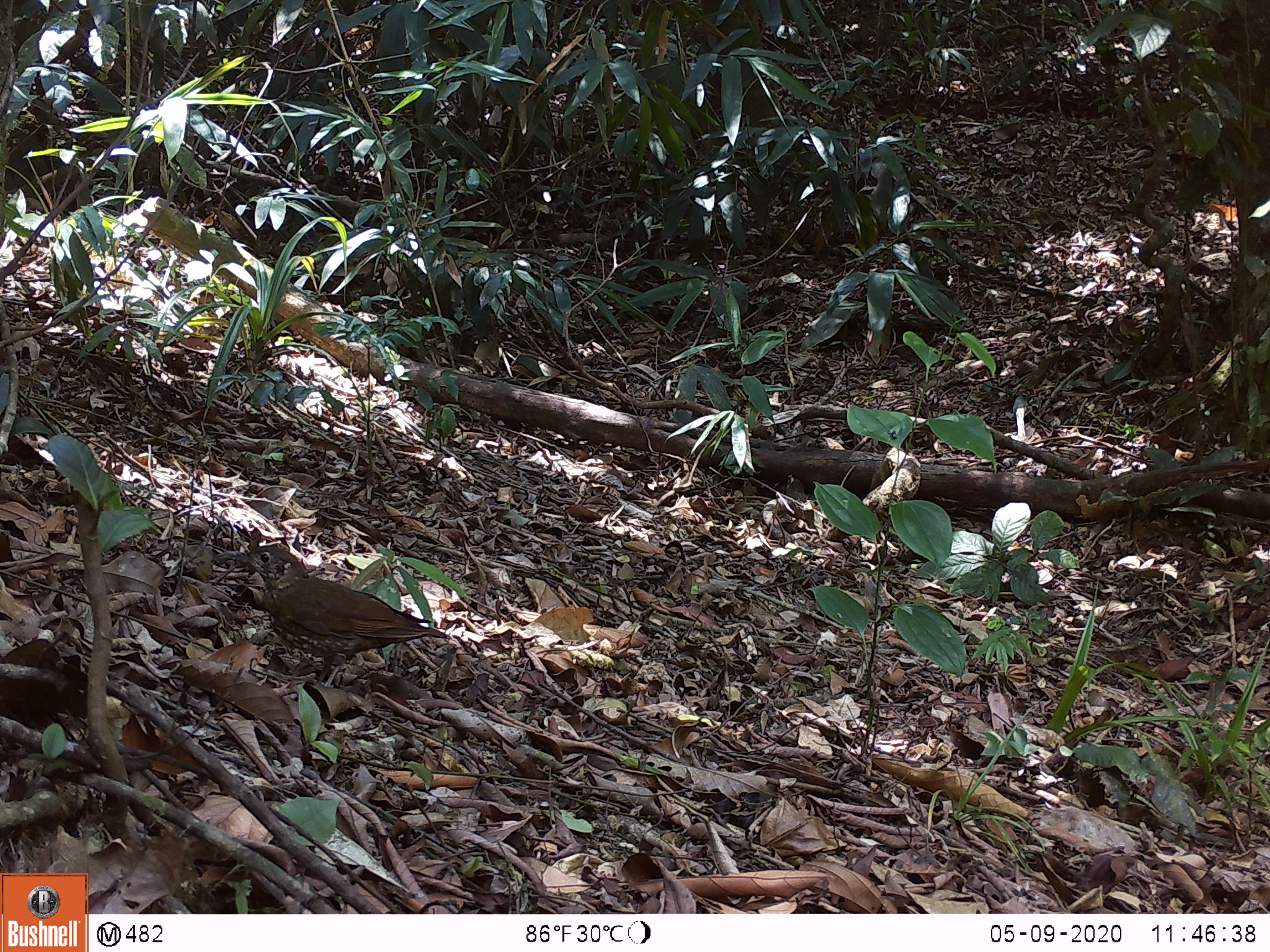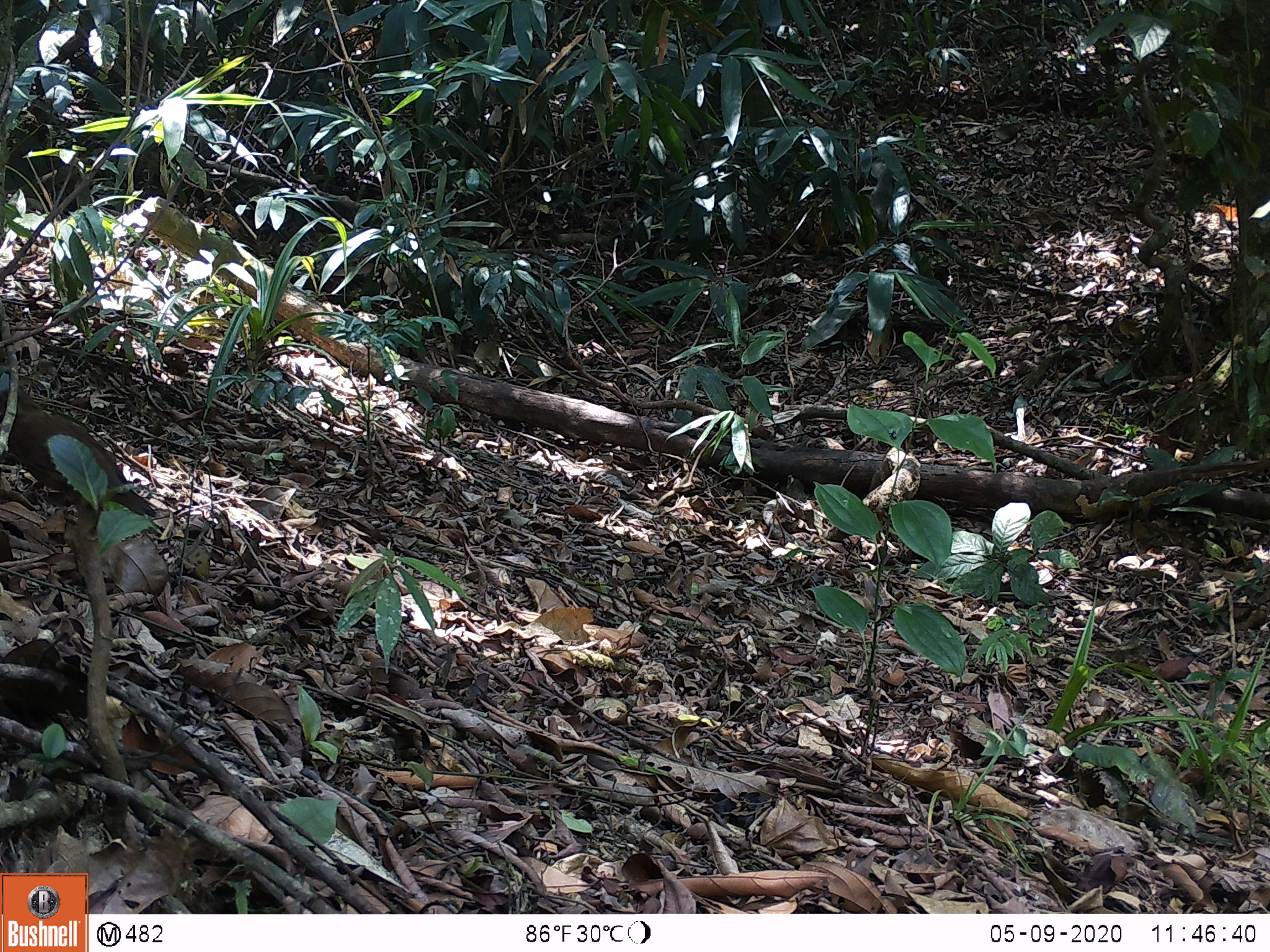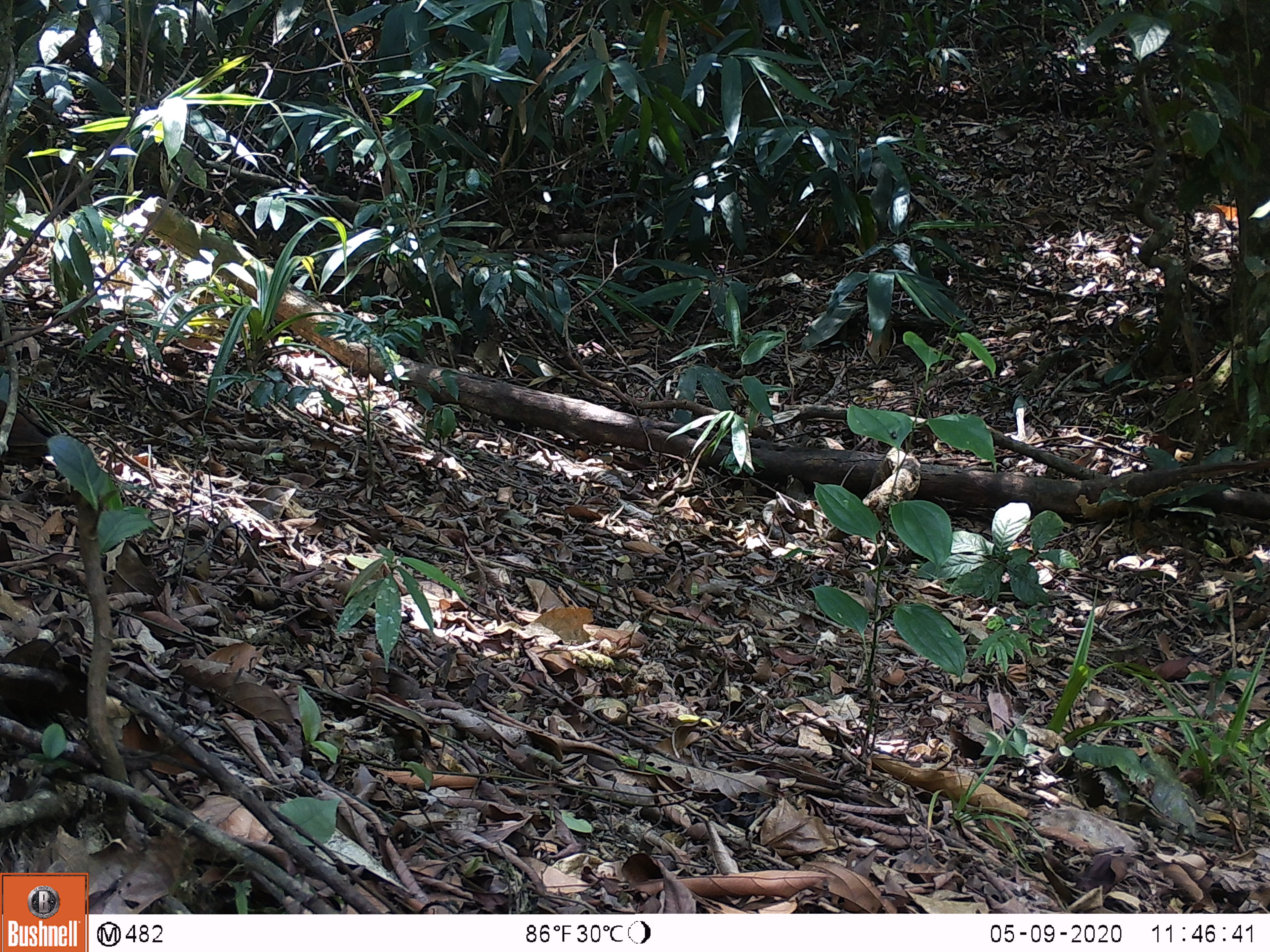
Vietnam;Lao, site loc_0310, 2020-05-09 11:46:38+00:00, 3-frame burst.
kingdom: Animalia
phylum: Chordata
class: Aves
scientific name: Aves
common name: bird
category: unidentified bird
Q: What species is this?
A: Unidentified bird (bird) (Aves).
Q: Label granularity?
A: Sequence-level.